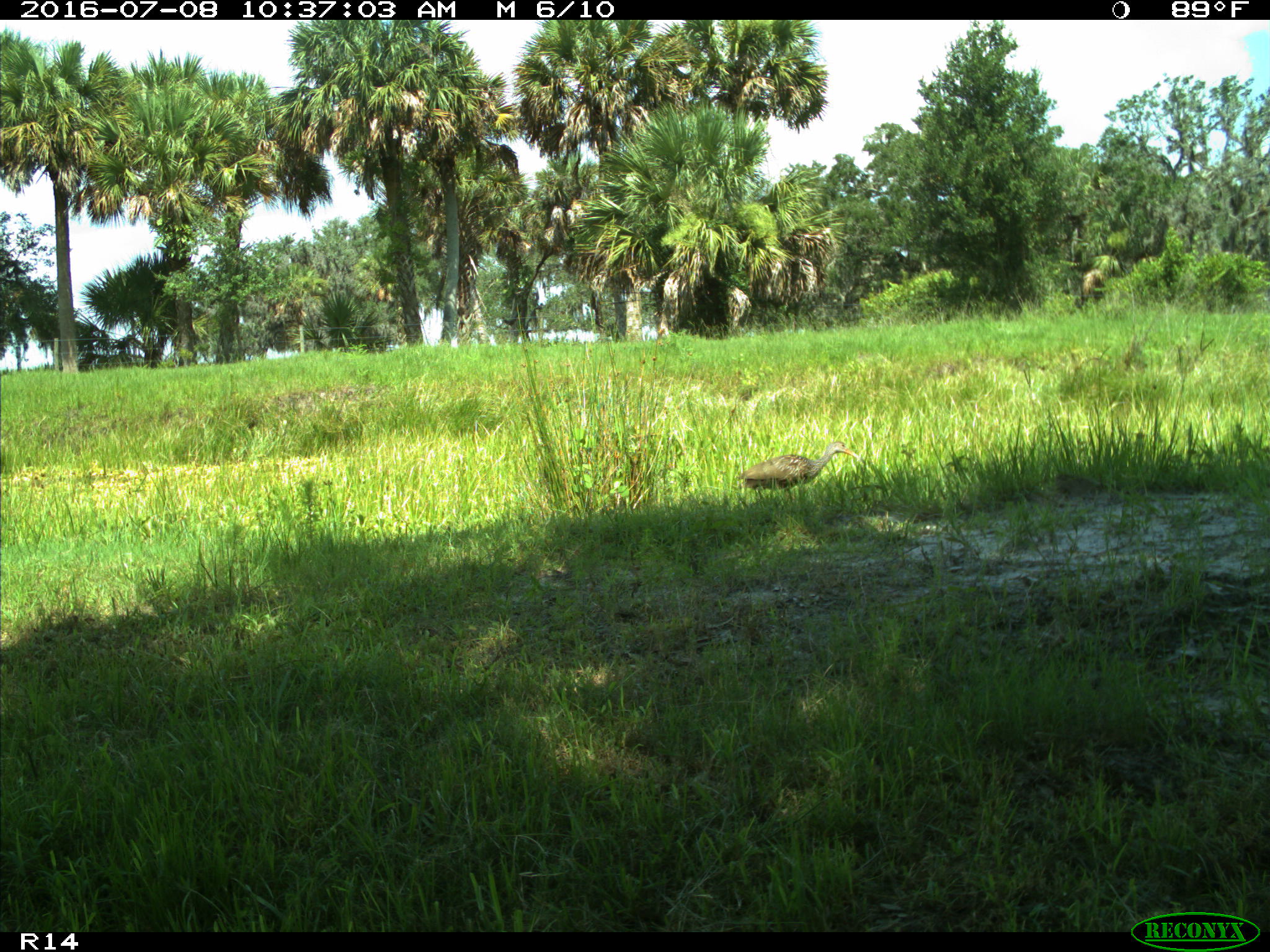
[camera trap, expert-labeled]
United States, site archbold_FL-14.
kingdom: Animalia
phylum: Chordata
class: Aves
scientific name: Aves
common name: birds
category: unidentified bird